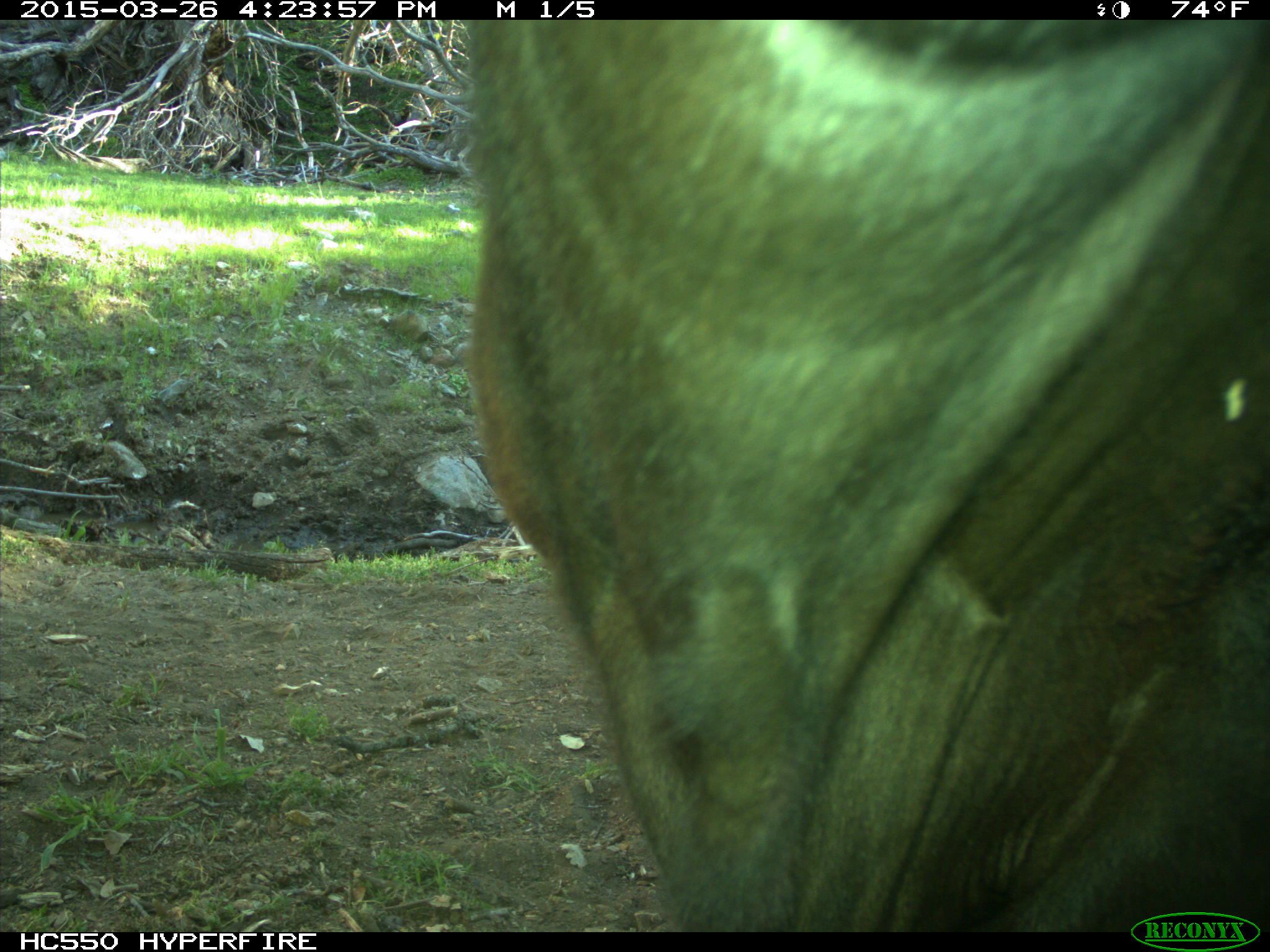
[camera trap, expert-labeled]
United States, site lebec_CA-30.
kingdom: Animalia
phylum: Chordata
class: Mammalia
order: Artiodactyla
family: Bovidae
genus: Bos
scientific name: Bos taurus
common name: domestic cow